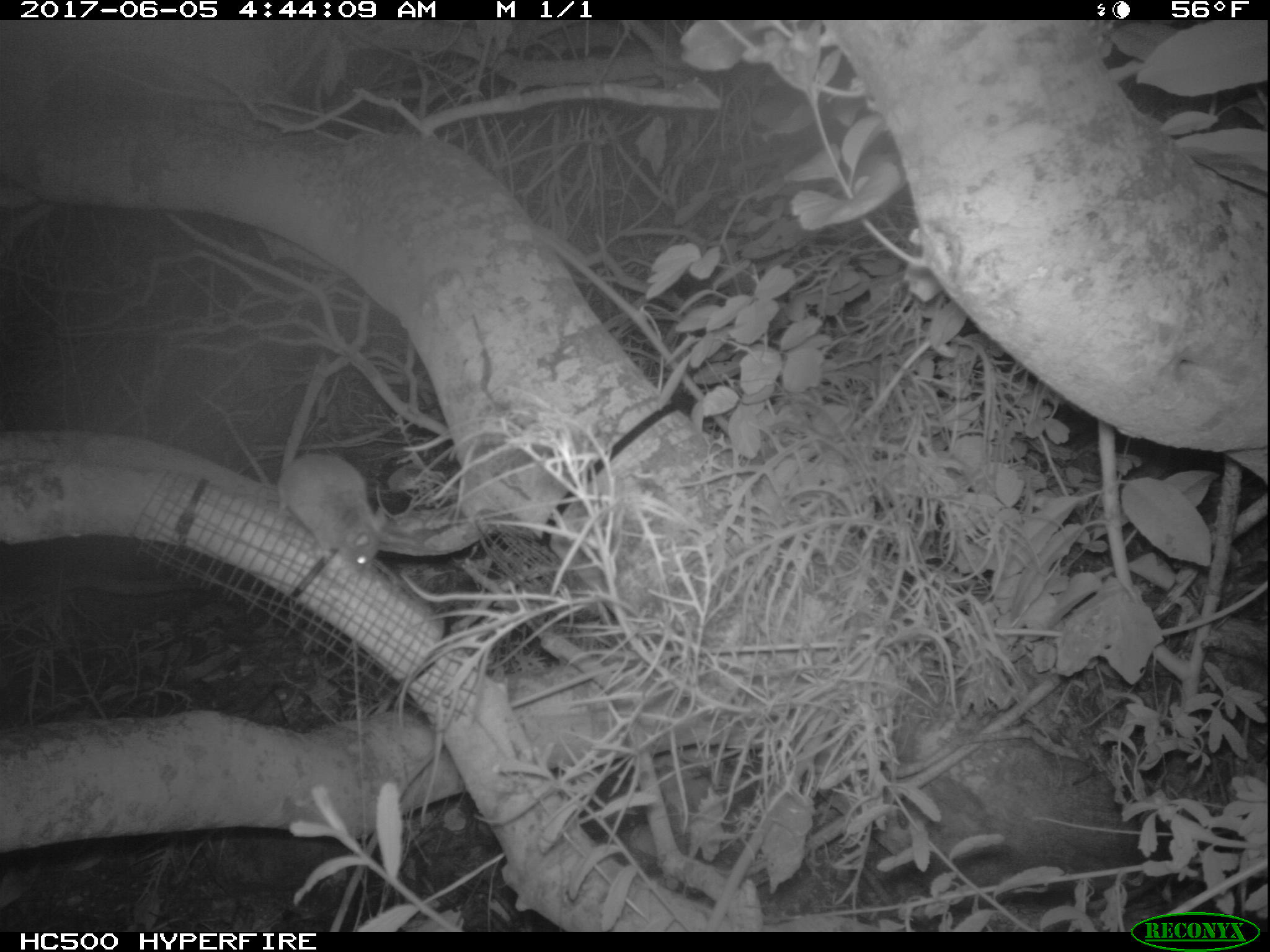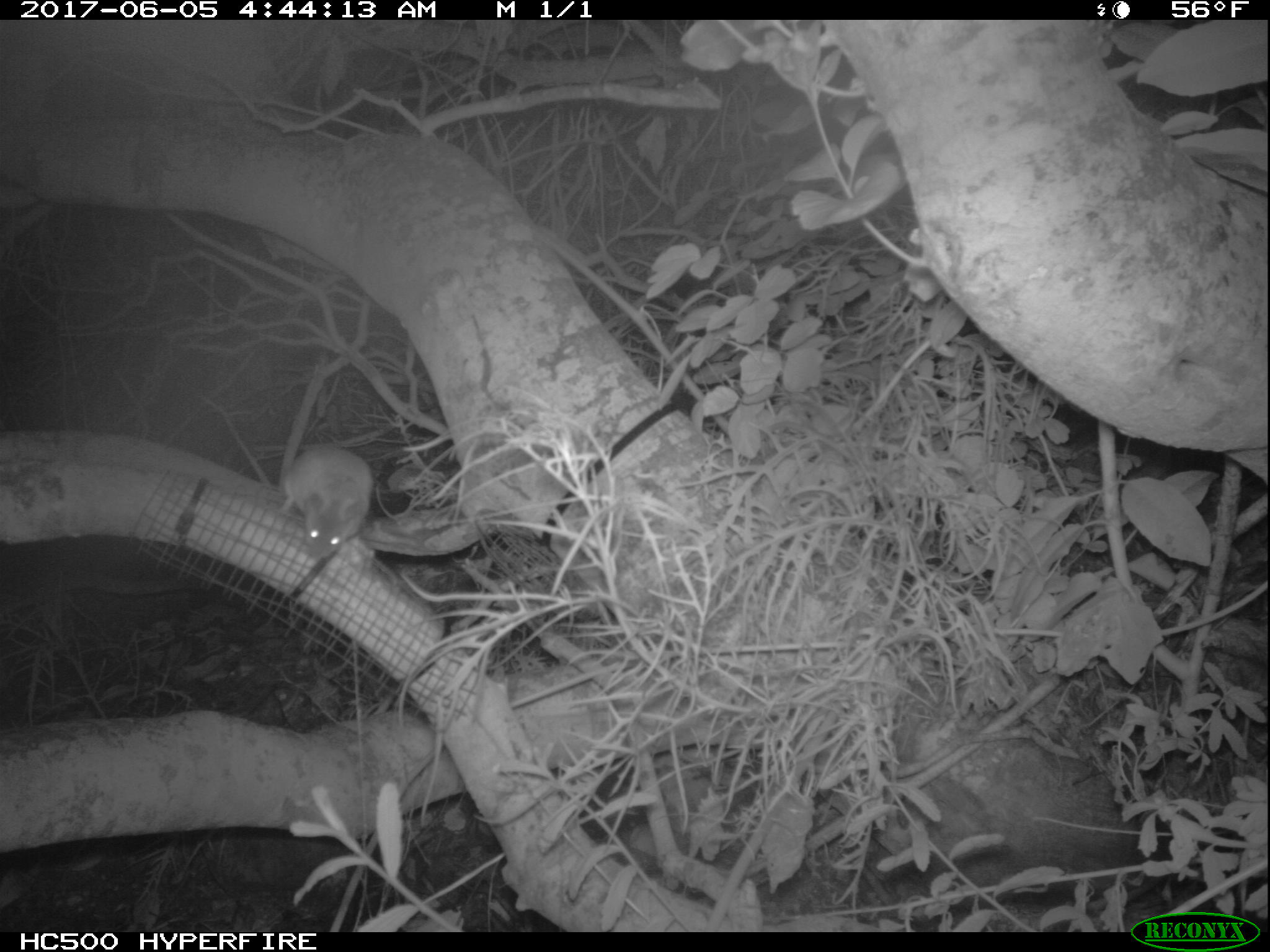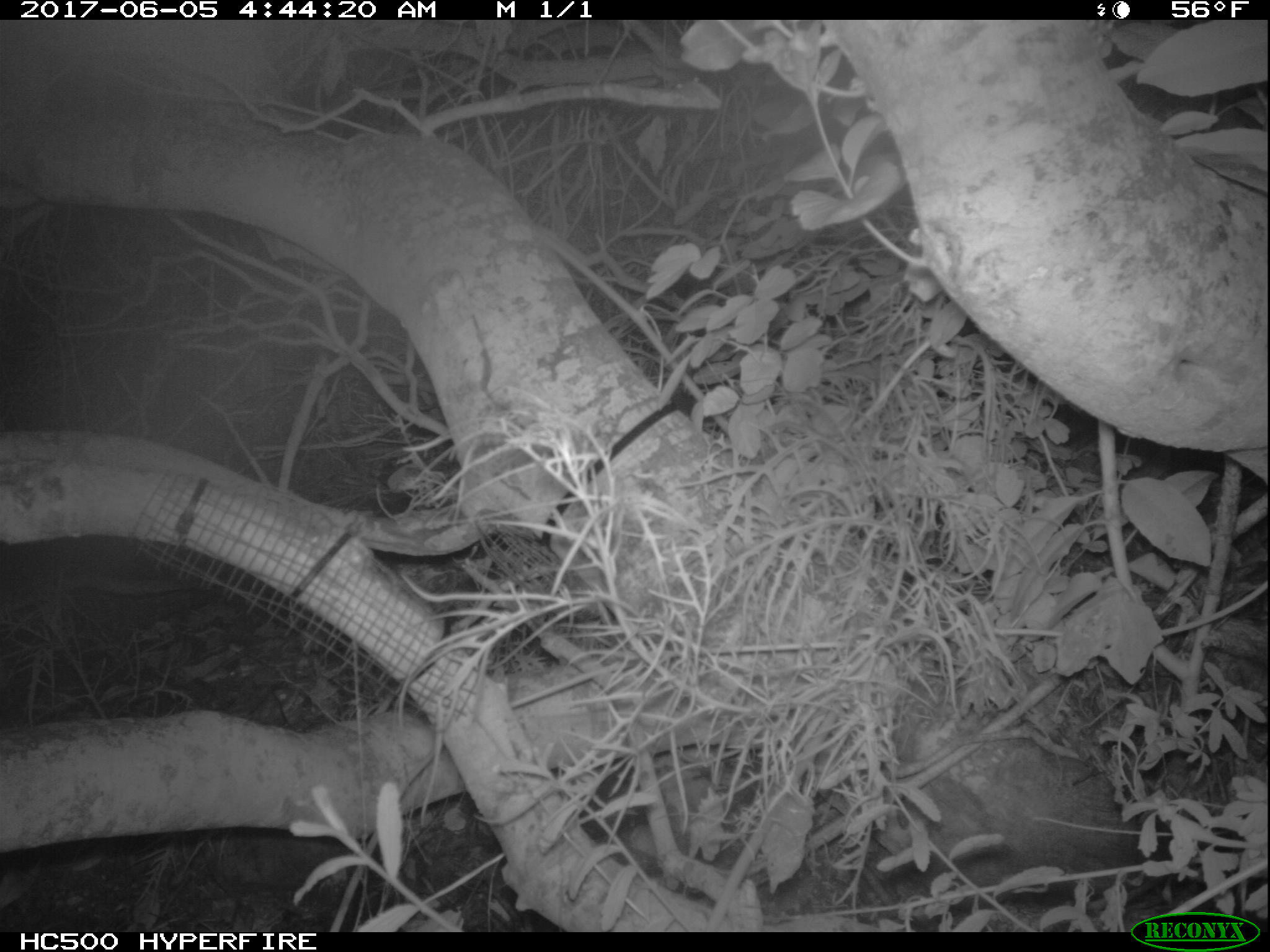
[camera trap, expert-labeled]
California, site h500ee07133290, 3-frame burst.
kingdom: Animalia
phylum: Chordata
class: Mammalia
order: Rodentia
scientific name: Rodentia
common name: rodent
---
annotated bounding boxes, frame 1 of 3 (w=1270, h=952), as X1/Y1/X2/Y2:
rodent: 275/451/387/578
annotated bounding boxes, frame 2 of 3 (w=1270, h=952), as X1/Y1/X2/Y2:
rodent: 283/446/375/560